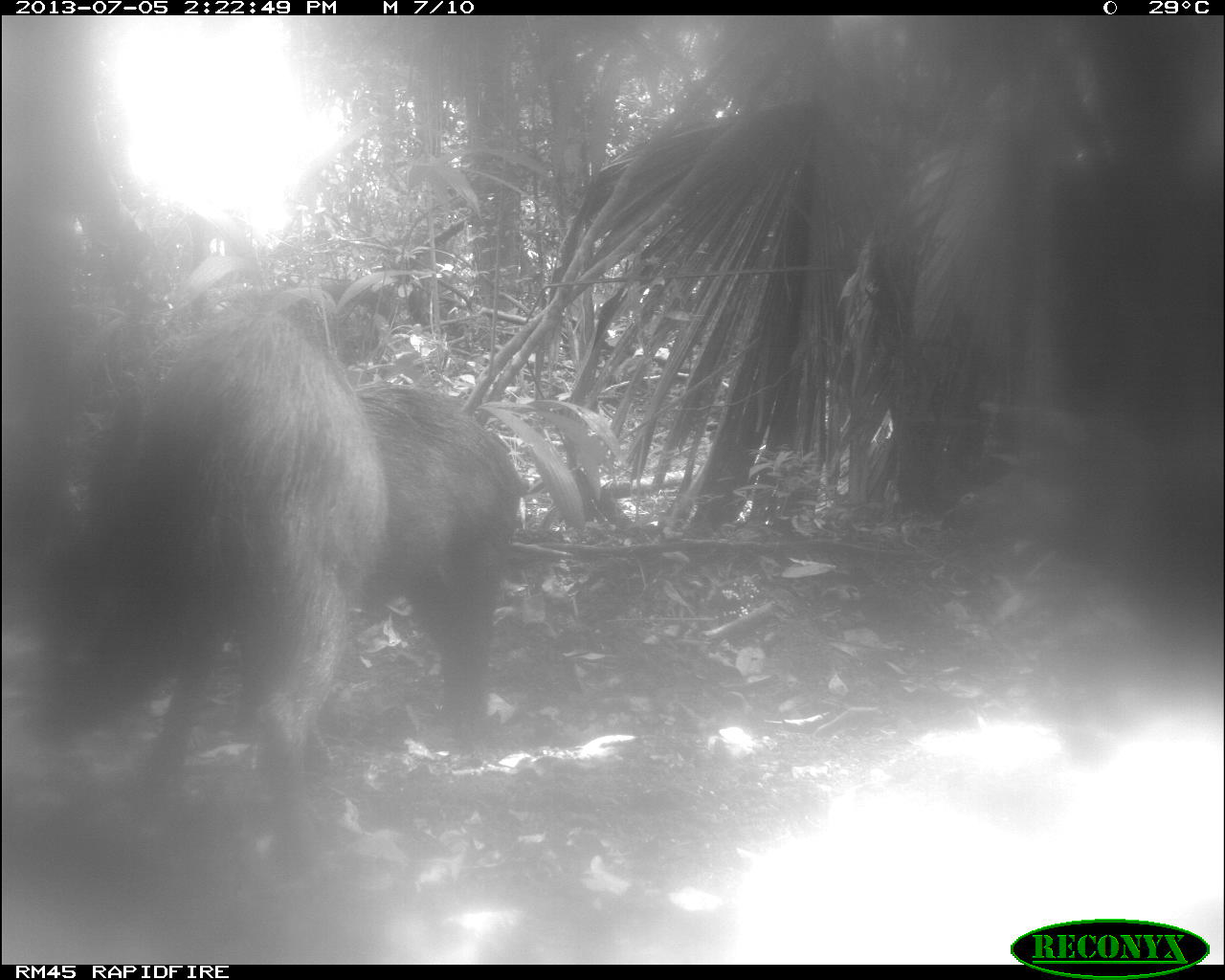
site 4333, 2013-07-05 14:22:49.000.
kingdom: Animalia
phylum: Chordata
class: Mammalia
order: Artiodactyla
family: Tayassuidae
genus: Tayassu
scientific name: Tayassu pecari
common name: white-lipped peccary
Tayassu pecari (white-lipped peccary), count 3.